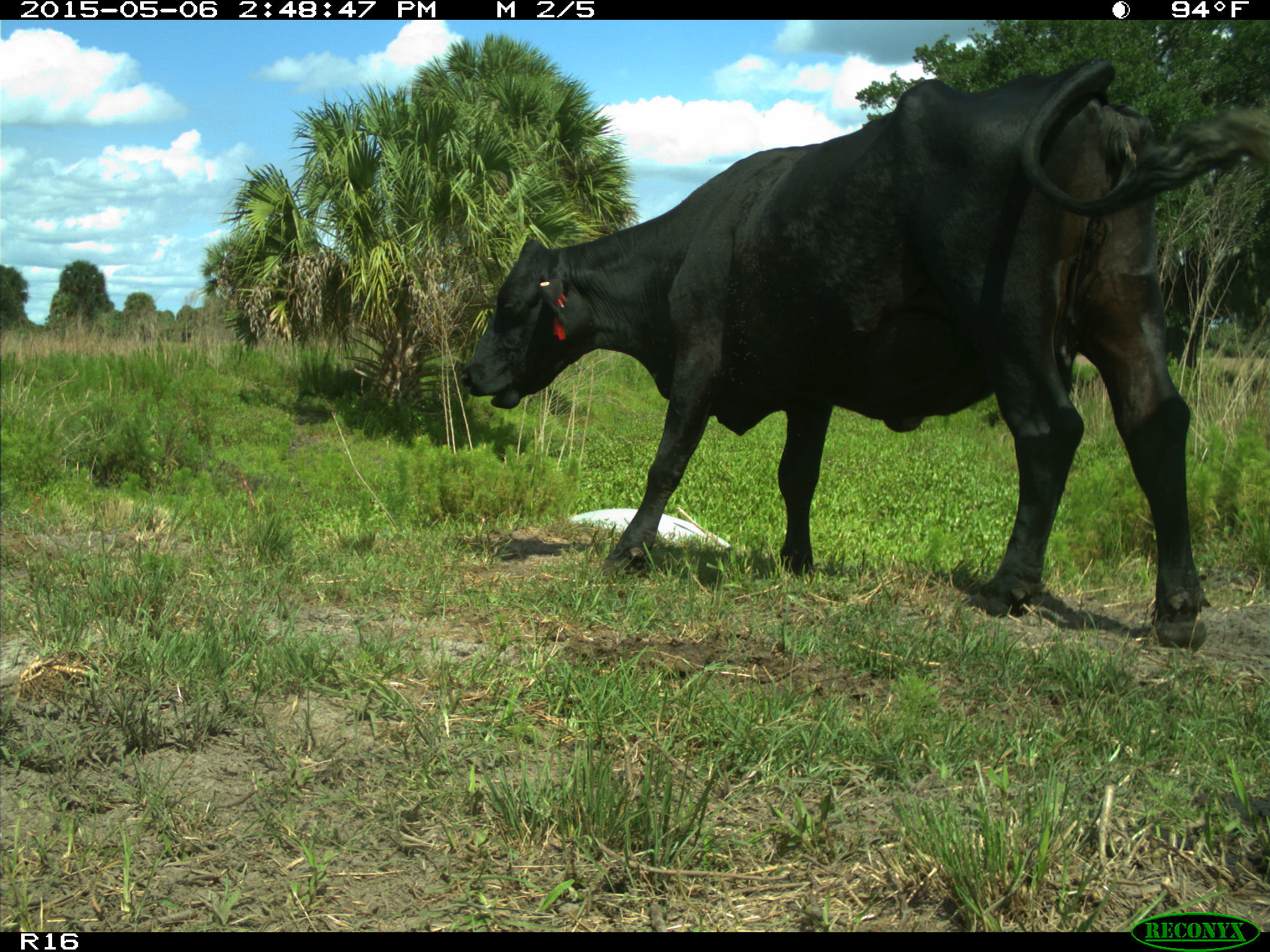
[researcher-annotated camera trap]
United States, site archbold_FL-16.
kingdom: Animalia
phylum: Chordata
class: Mammalia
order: Artiodactyla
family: Bovidae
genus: Bos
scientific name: Bos taurus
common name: domestic cow